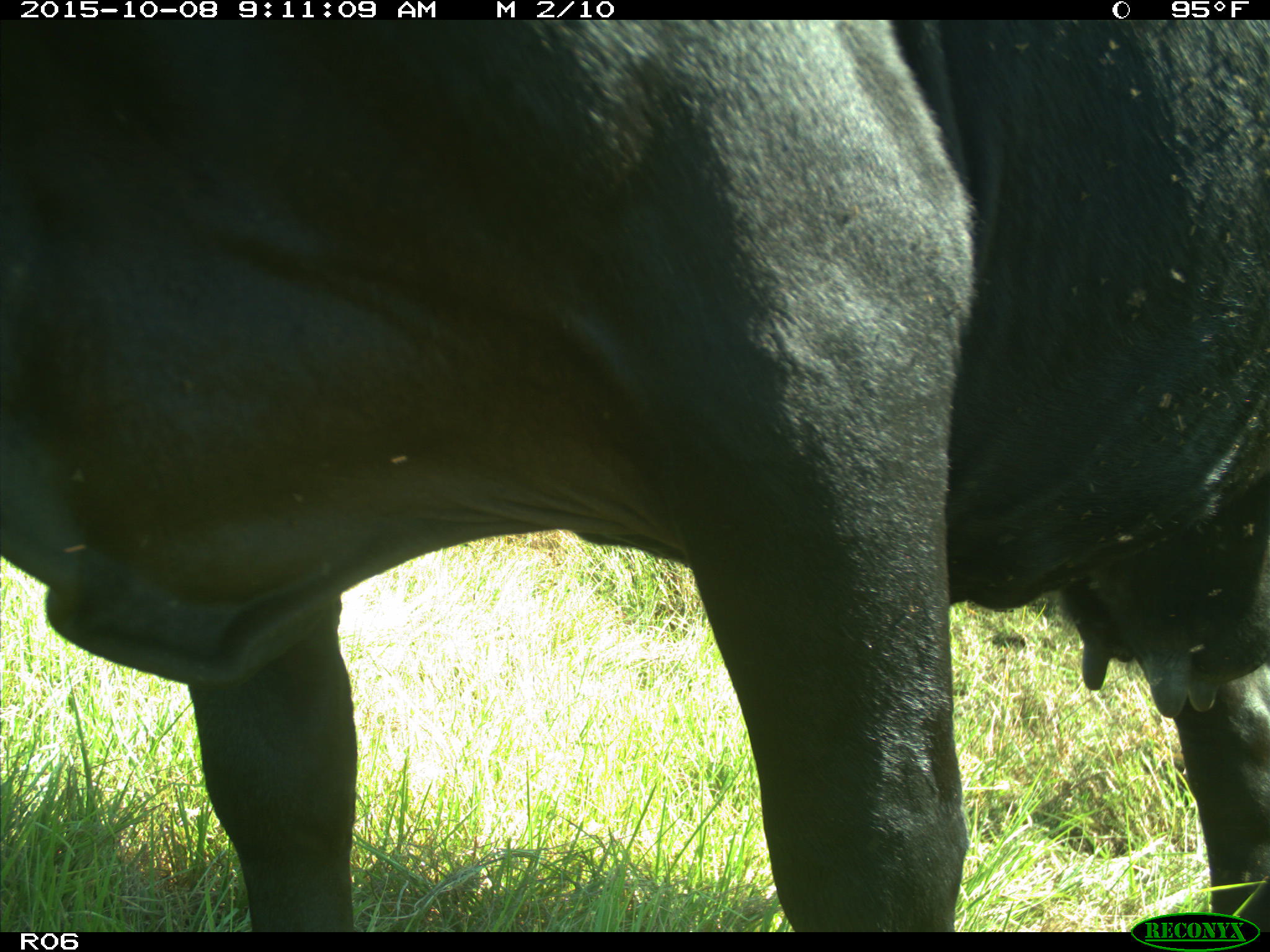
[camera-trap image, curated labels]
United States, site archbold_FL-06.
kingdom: Animalia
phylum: Chordata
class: Mammalia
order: Artiodactyla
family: Bovidae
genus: Bos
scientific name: Bos taurus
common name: domestic cow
Bos taurus (domestic cow).